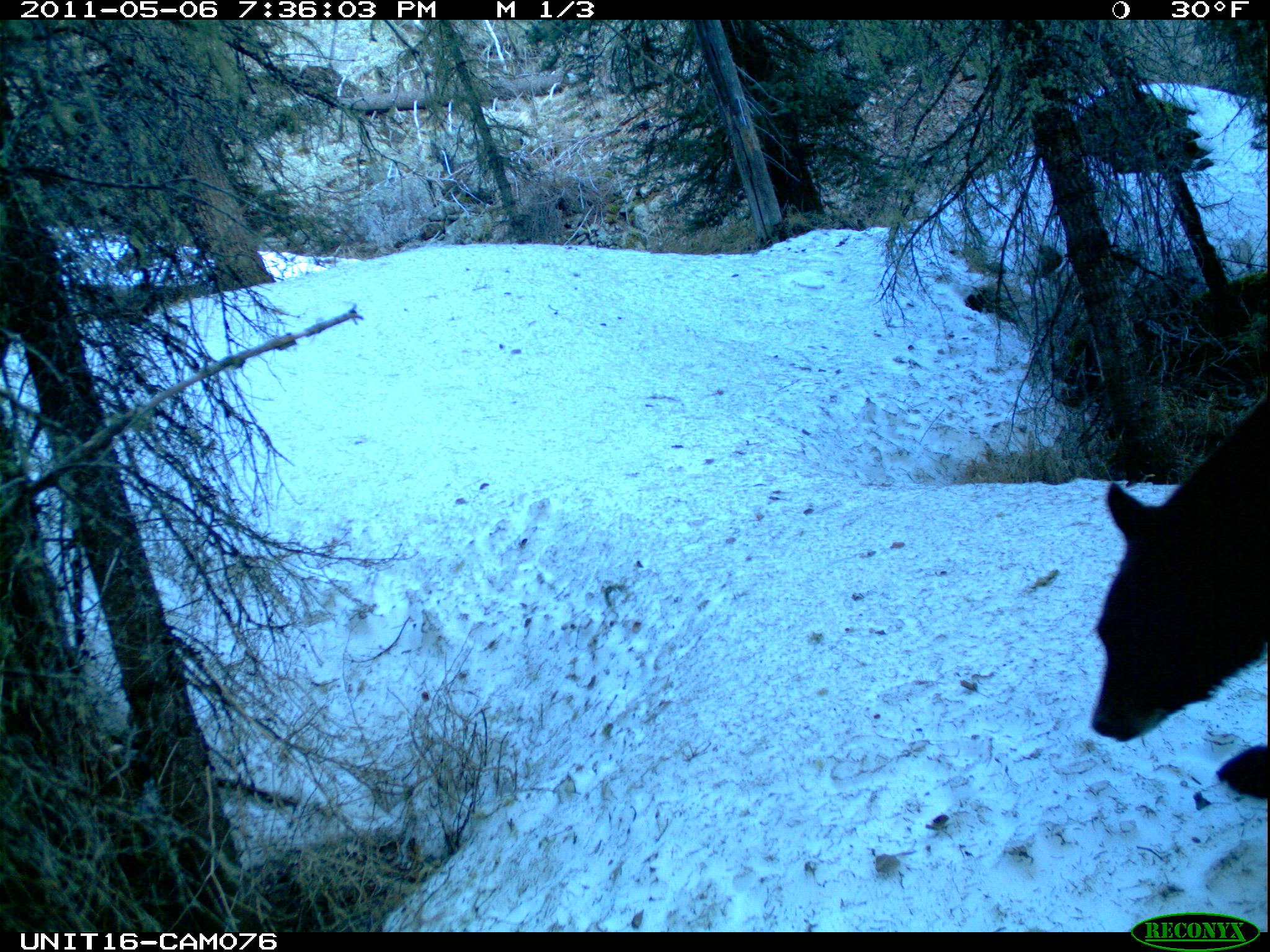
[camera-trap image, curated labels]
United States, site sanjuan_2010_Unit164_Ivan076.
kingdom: Animalia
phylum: Chordata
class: Mammalia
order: Carnivora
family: Ursidae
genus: Ursus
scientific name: Ursus americanus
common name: american black bear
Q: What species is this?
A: Ursus americanus (american black bear).